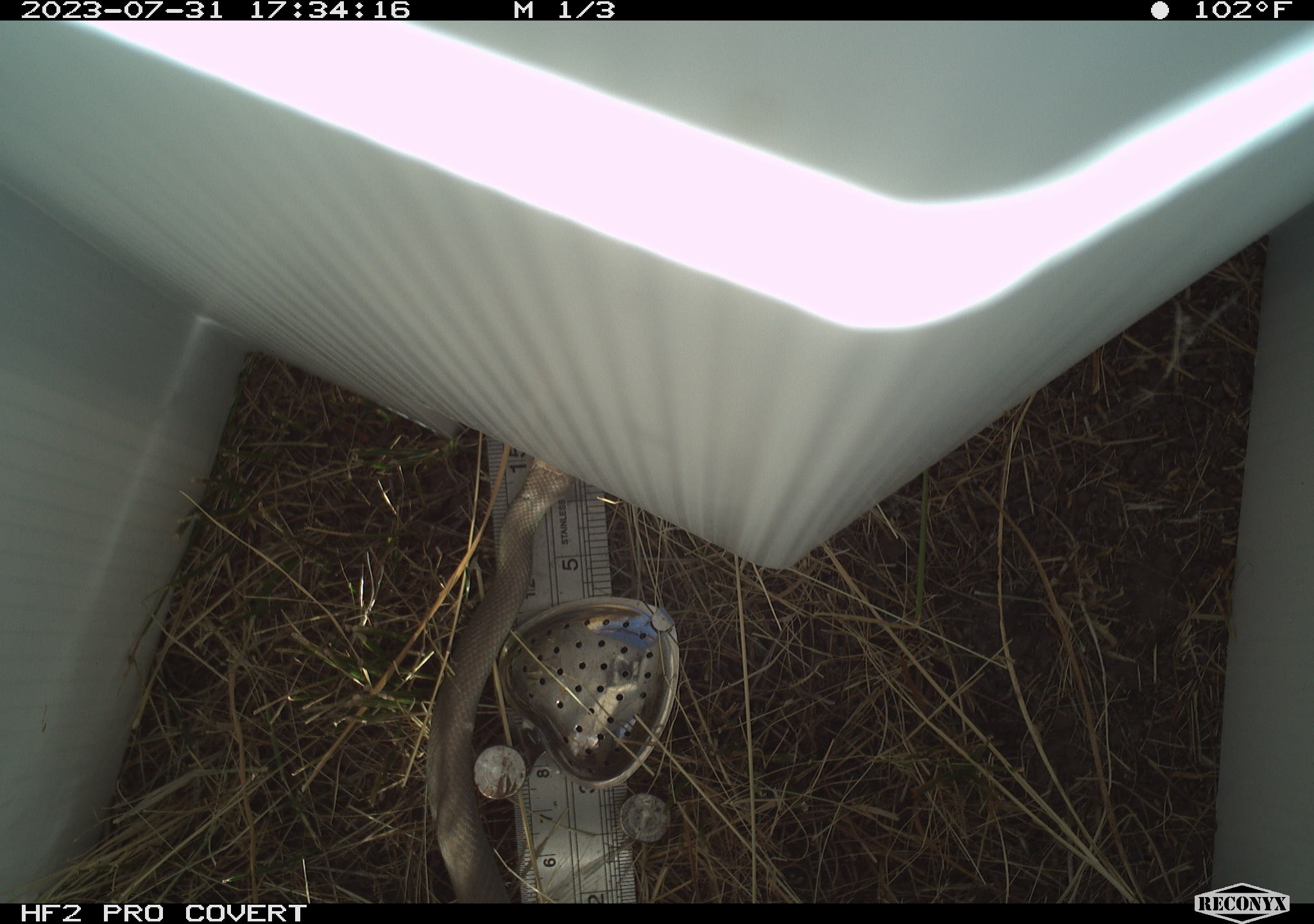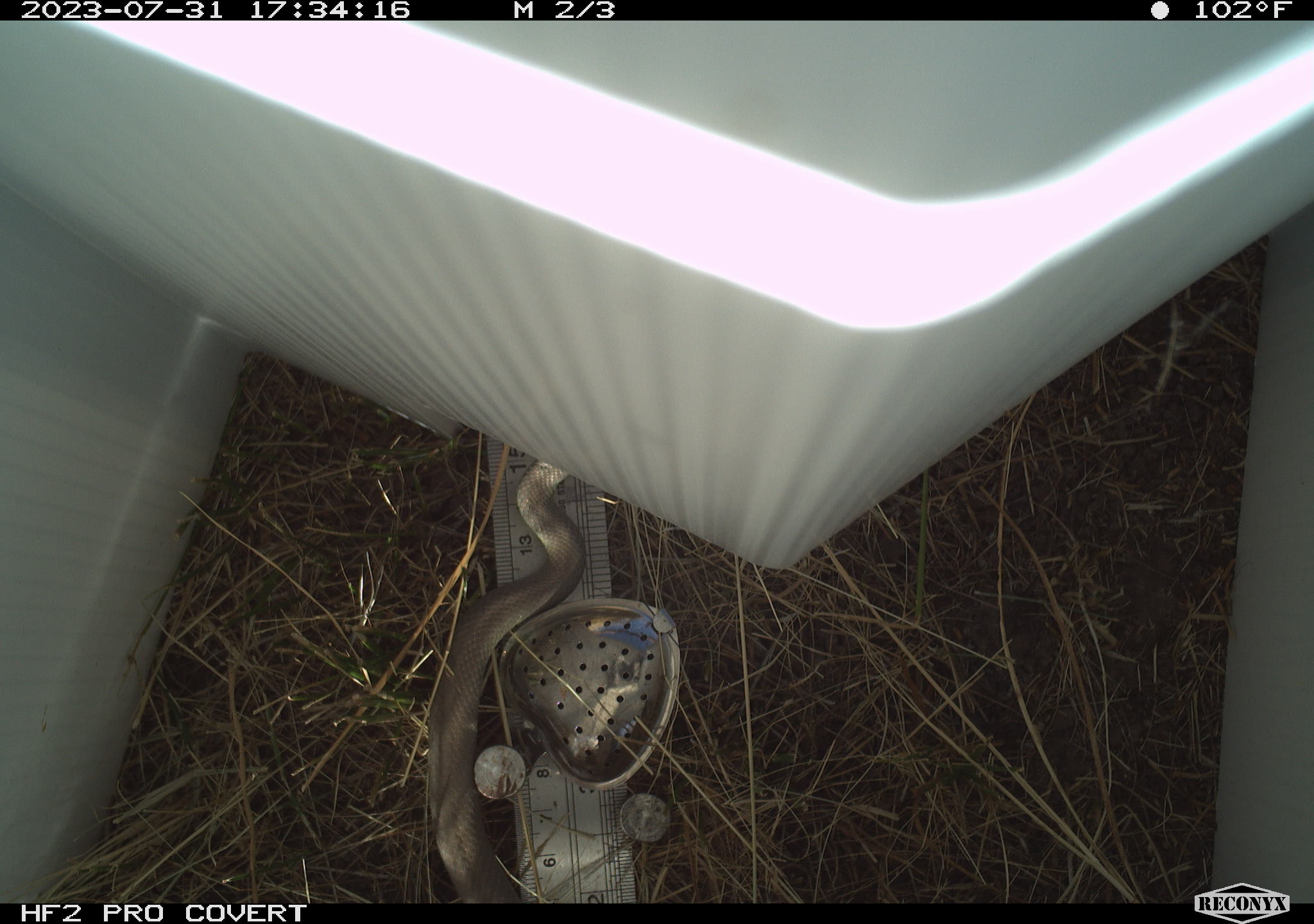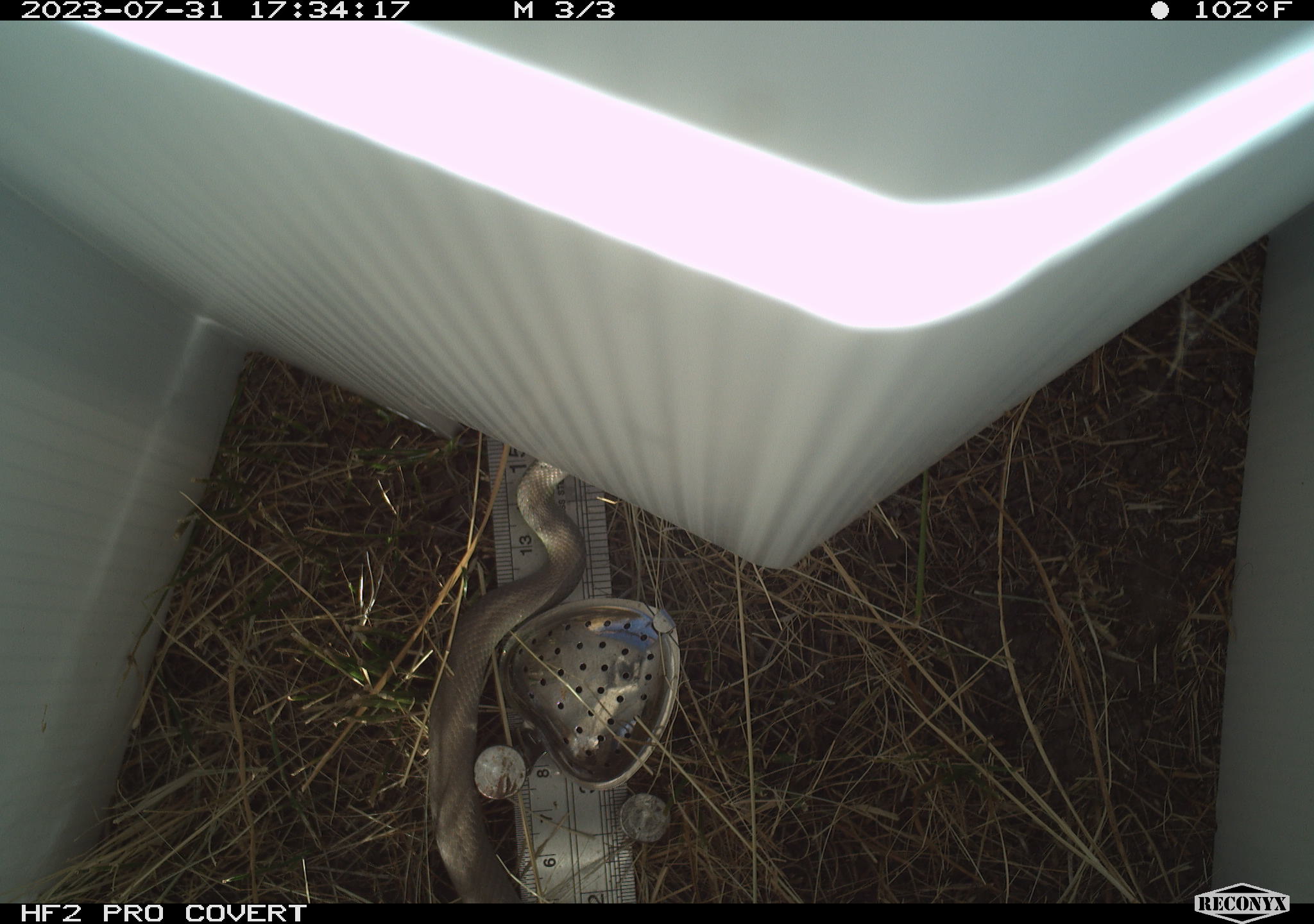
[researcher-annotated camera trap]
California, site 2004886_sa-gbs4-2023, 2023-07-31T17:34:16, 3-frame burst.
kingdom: Animalia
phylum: Chordata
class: Reptilia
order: Squamata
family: Colubridae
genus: Coluber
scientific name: Coluber constrictor mormon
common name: western yellow-bellied racer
Western yellow-bellied racer (Coluber constrictor mormon).